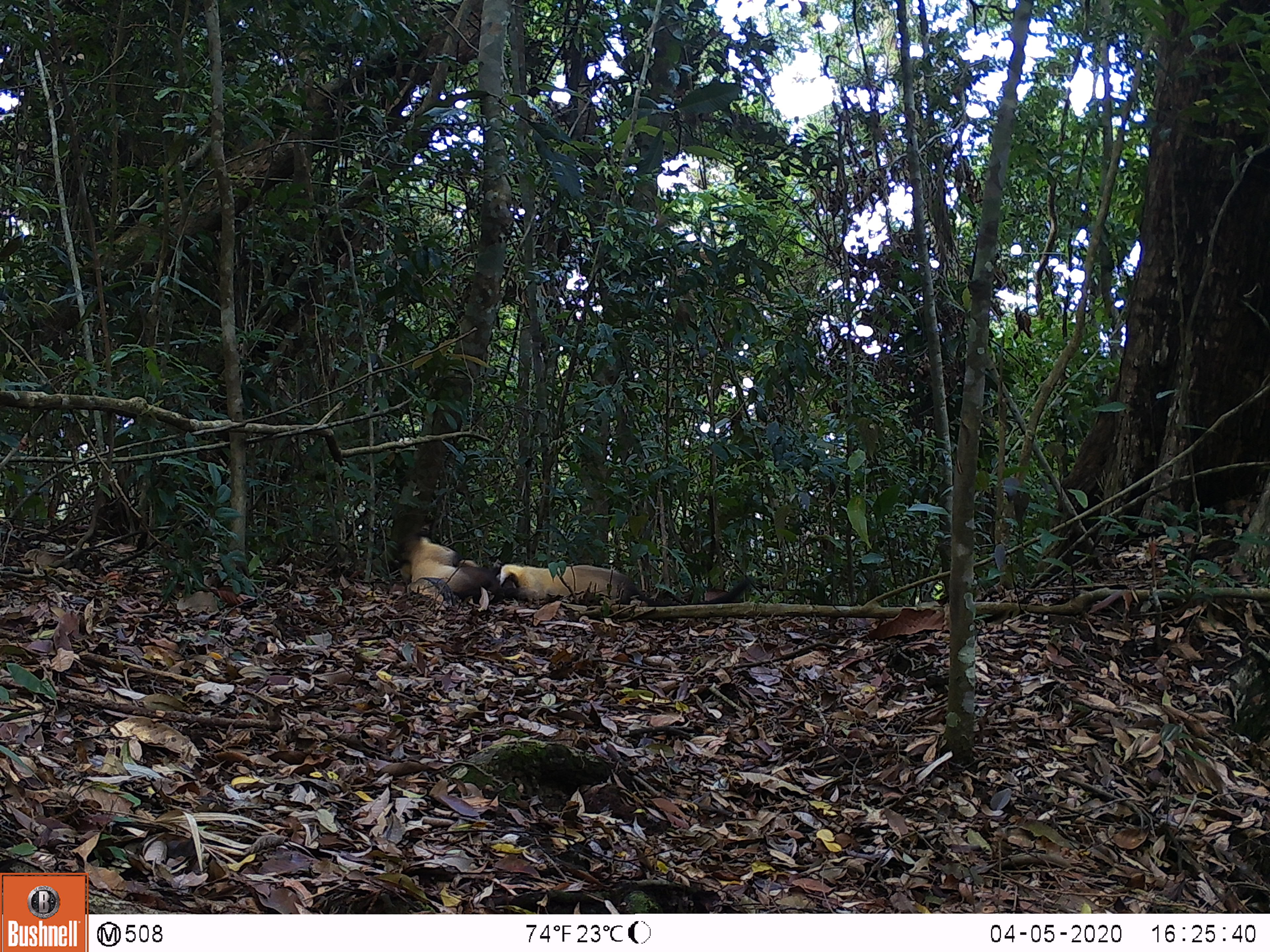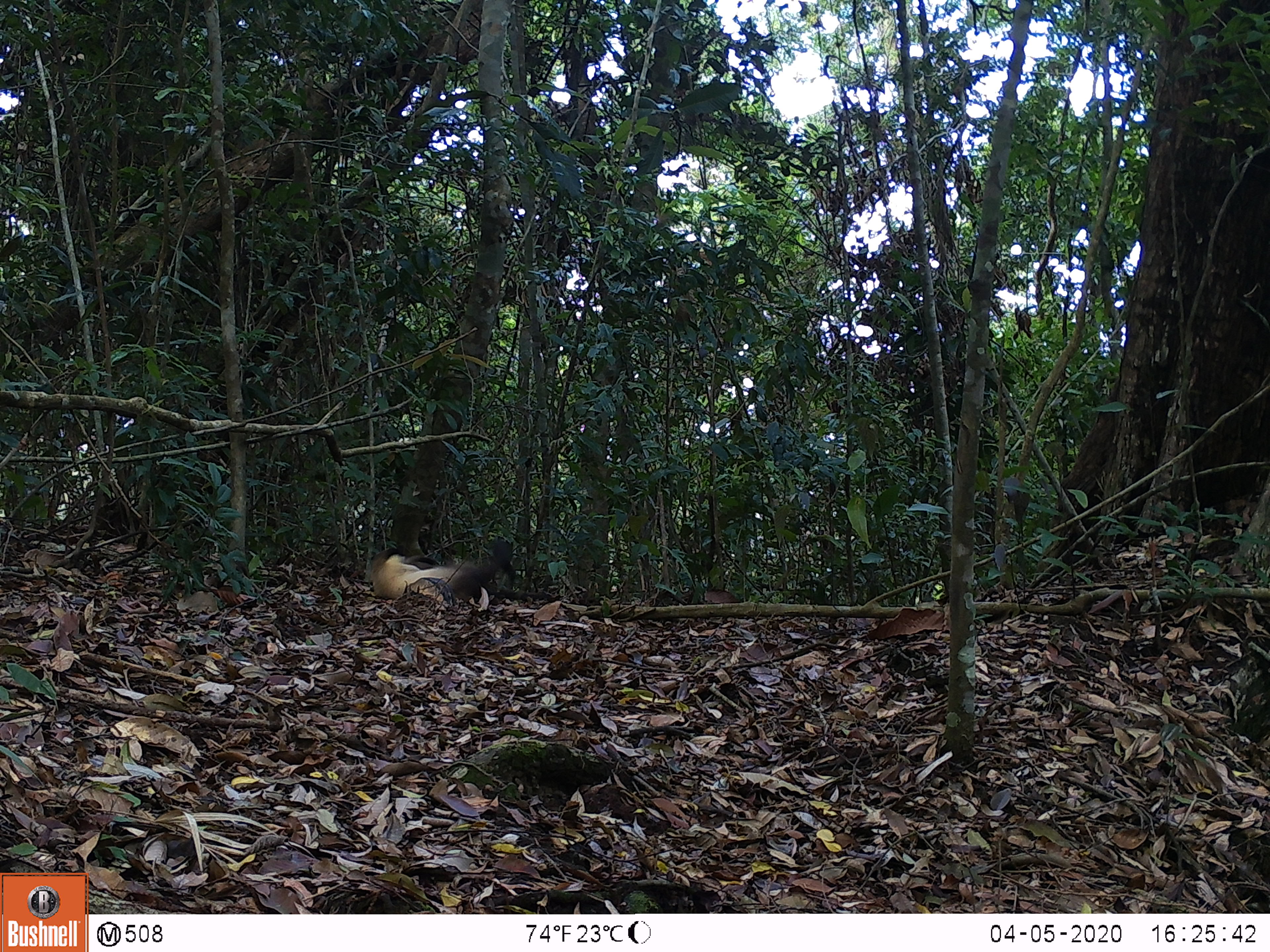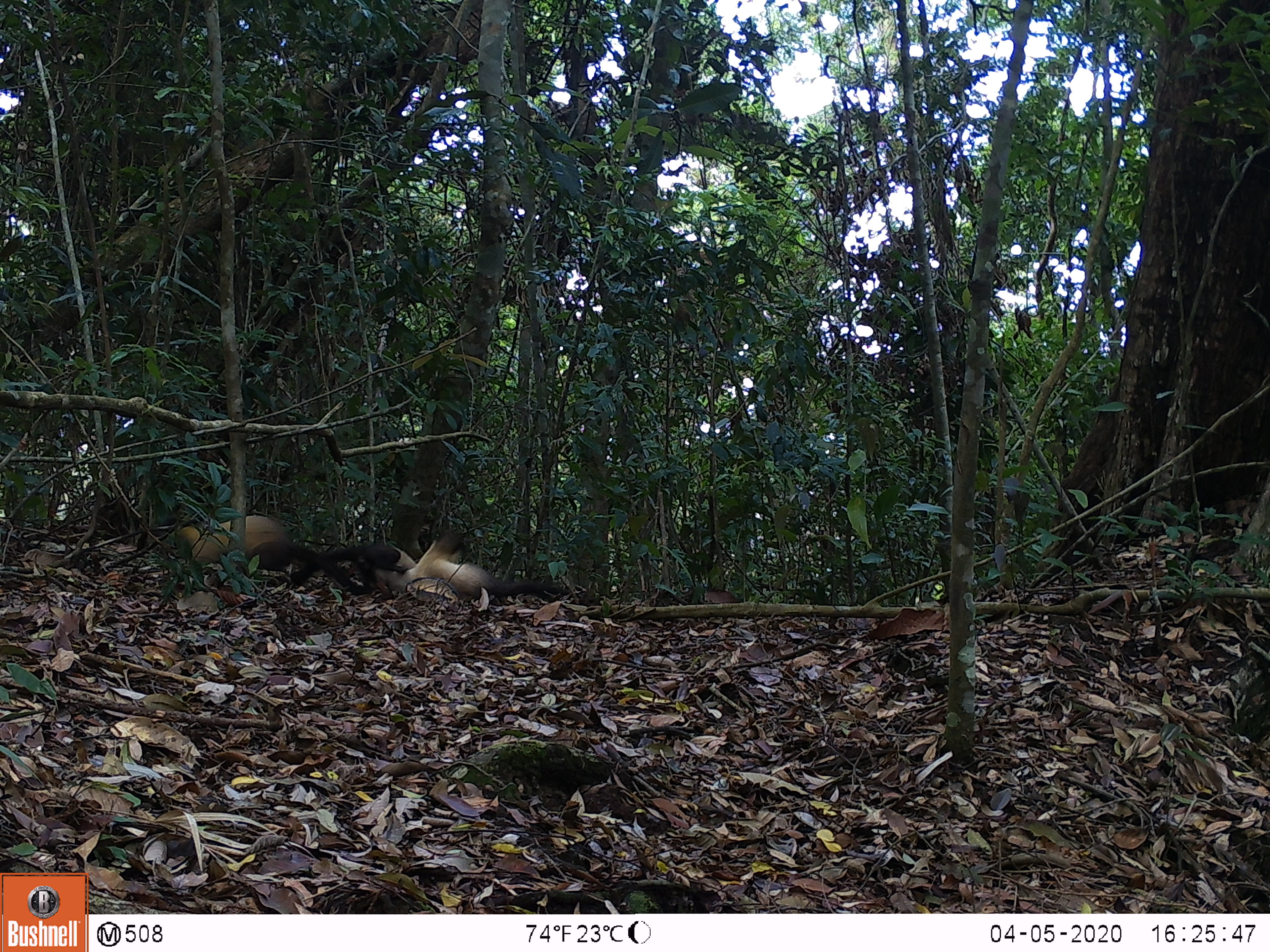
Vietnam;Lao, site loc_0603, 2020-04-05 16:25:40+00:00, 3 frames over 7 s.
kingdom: Animalia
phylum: Chordata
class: Mammalia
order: Carnivora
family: Mustelidae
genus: Martes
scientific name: Martes flavigula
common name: yellow-throated marten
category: yellow throated marten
Yellow throated marten (yellow-throated marten) (Martes flavigula). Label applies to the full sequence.